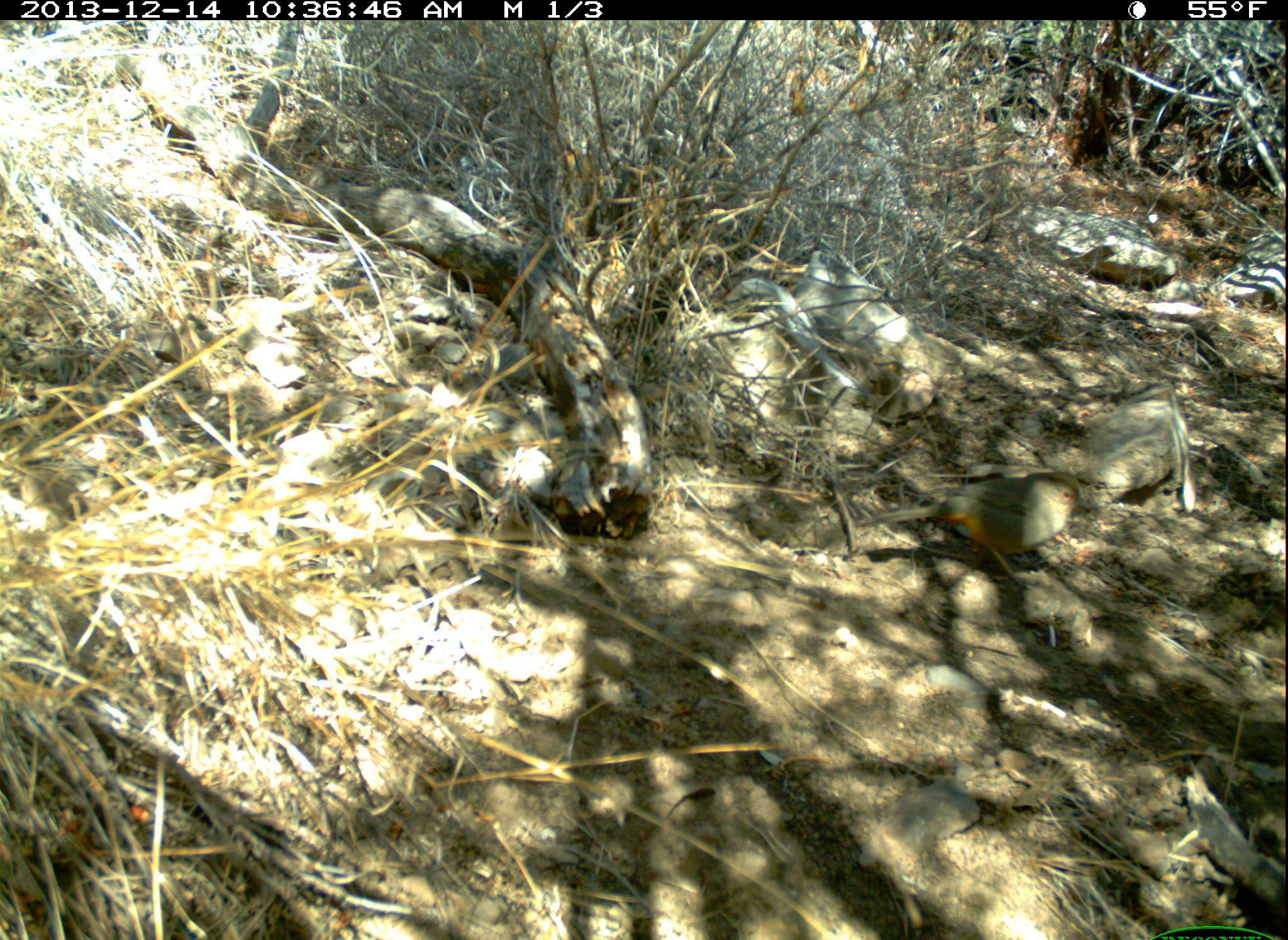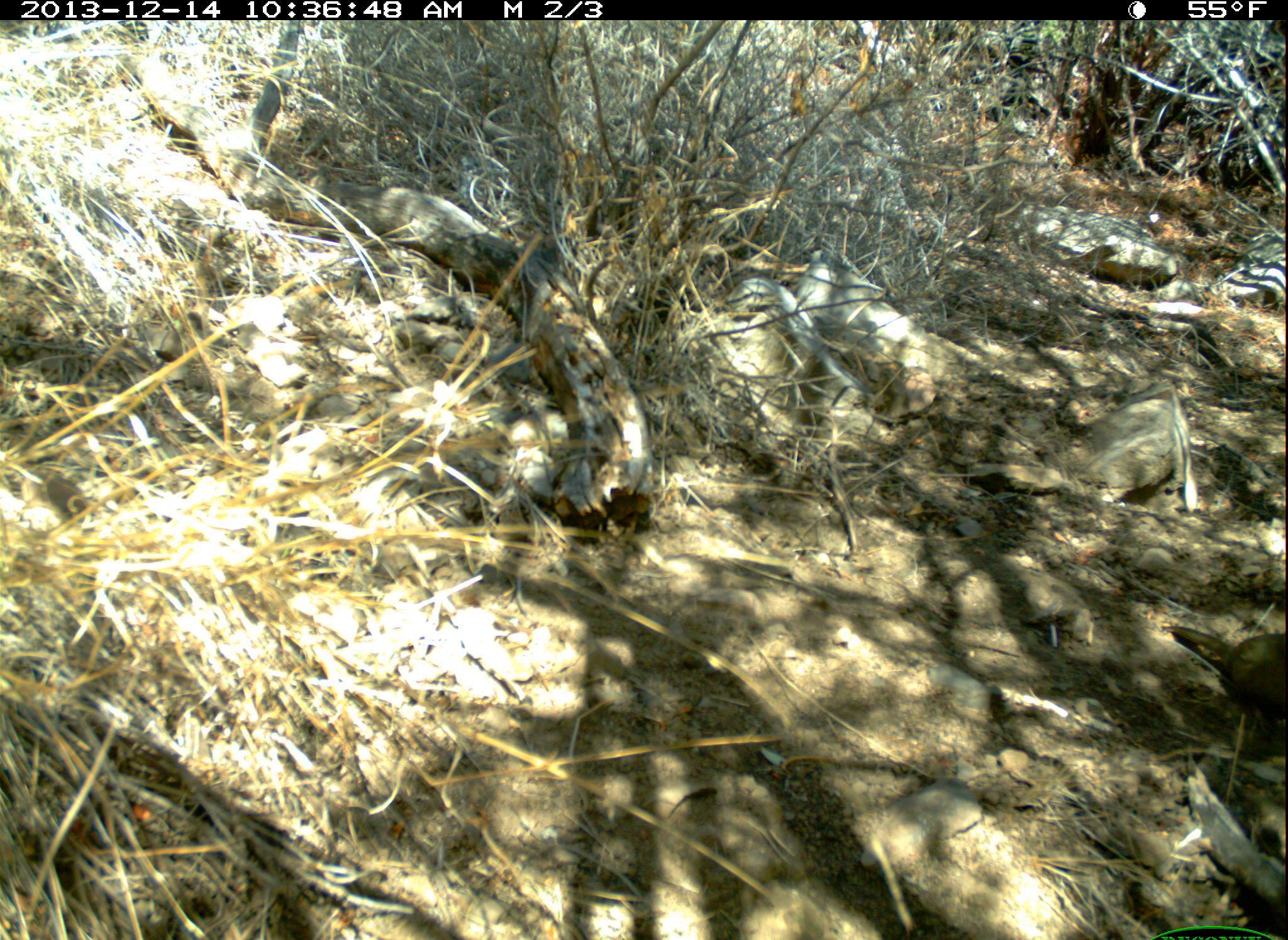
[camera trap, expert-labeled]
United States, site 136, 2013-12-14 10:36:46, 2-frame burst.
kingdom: Animalia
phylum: Chordata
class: Aves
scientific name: Aves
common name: bird